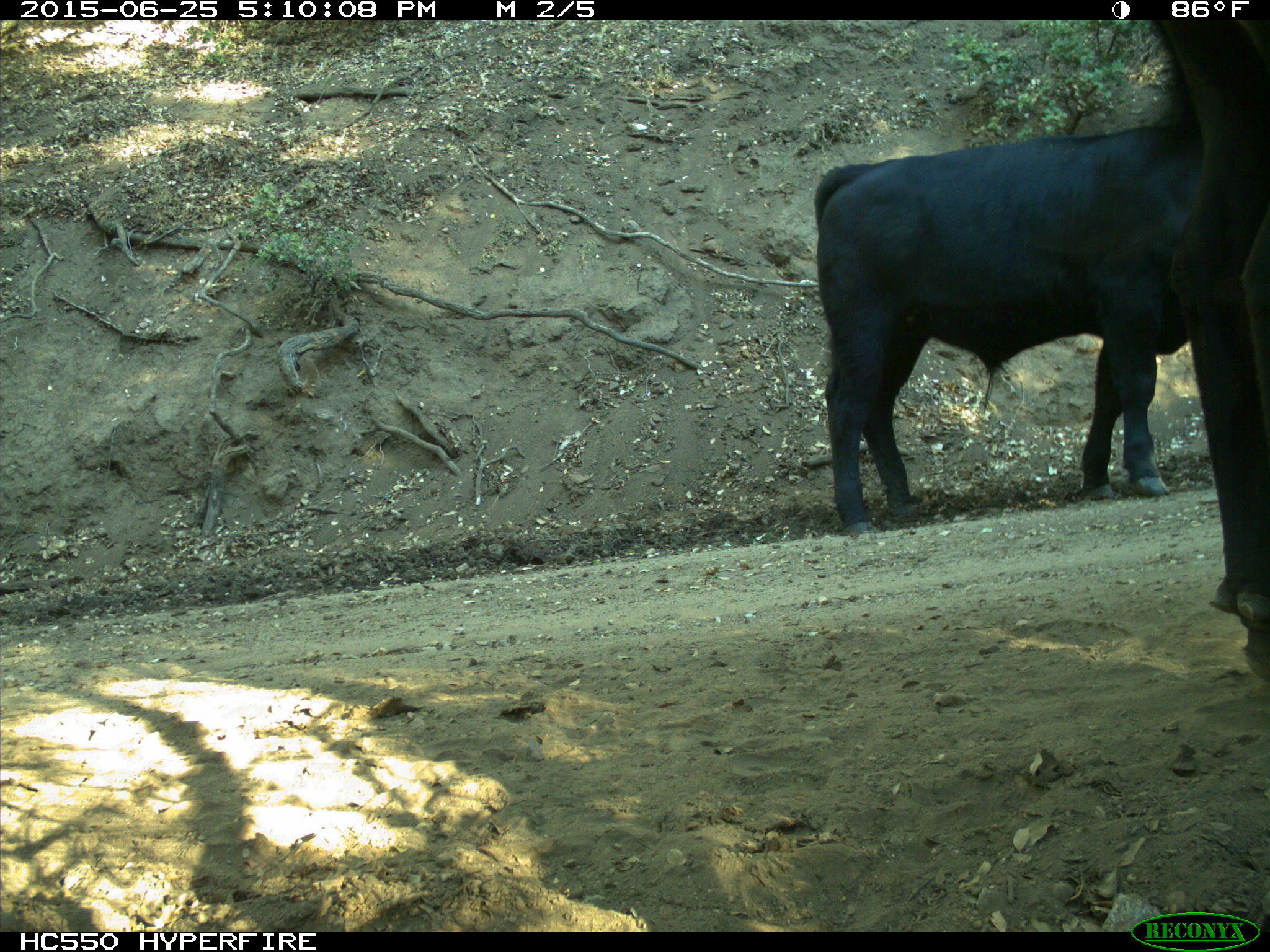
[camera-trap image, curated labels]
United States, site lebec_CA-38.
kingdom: Animalia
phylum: Chordata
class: Mammalia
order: Artiodactyla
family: Bovidae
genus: Bos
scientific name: Bos taurus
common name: domestic cow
Bos taurus (domestic cow).